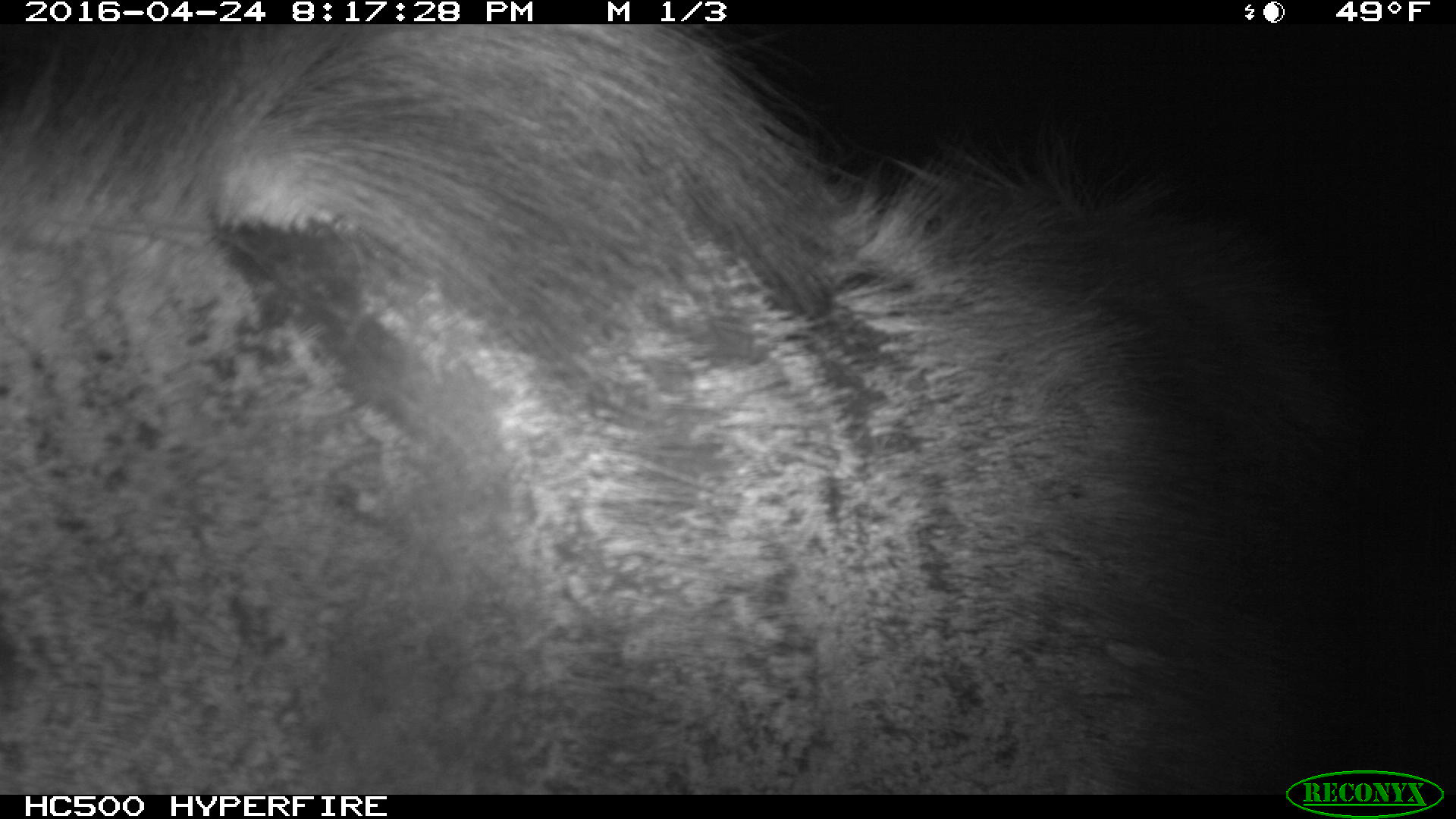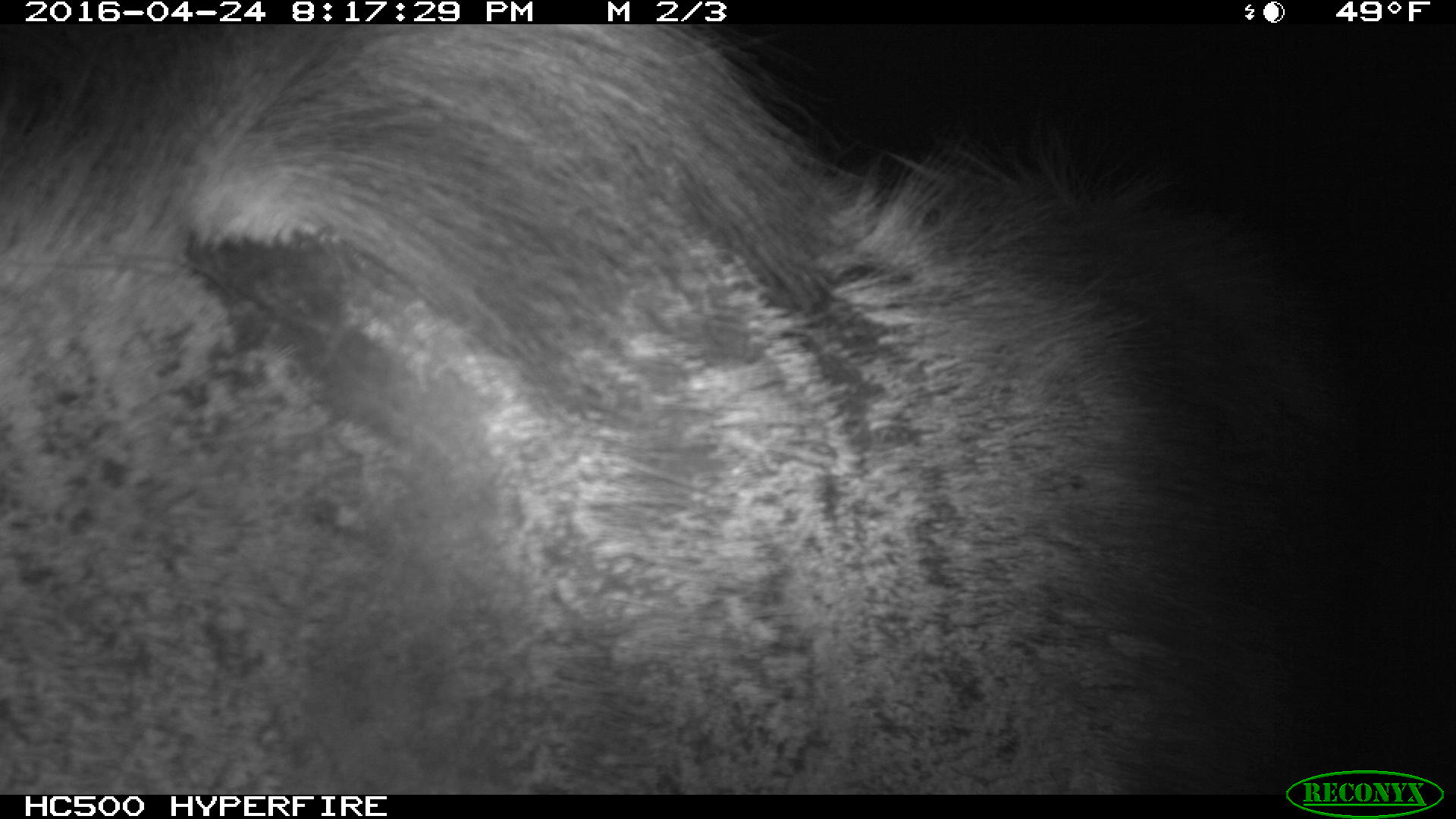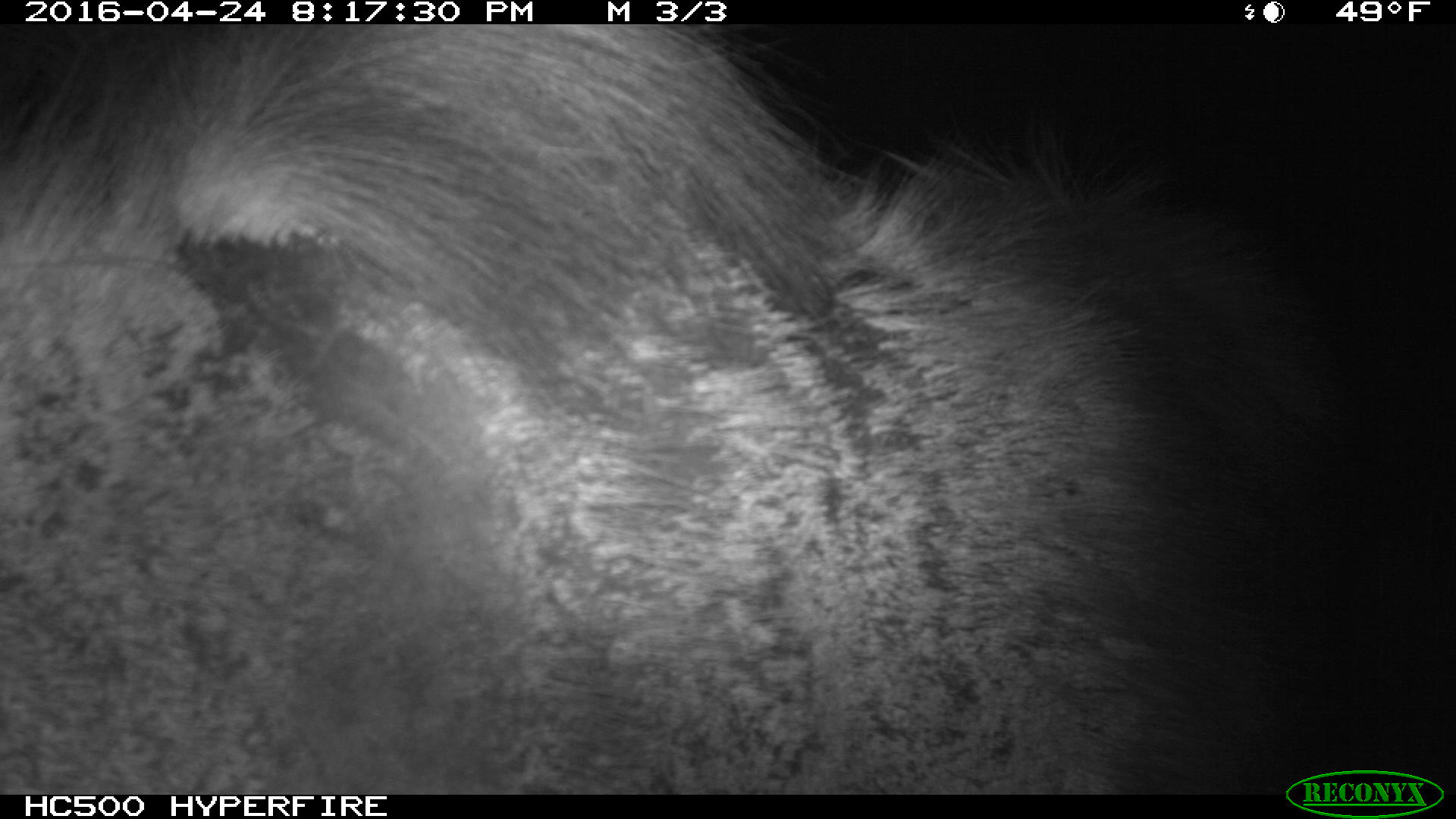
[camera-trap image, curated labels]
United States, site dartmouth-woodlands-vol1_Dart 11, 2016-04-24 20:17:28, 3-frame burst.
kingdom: Animalia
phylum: Chordata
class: Mammalia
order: Artiodactyla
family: Cervidae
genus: Alces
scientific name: Alces alces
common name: moose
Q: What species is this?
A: Moose (Alces alces).